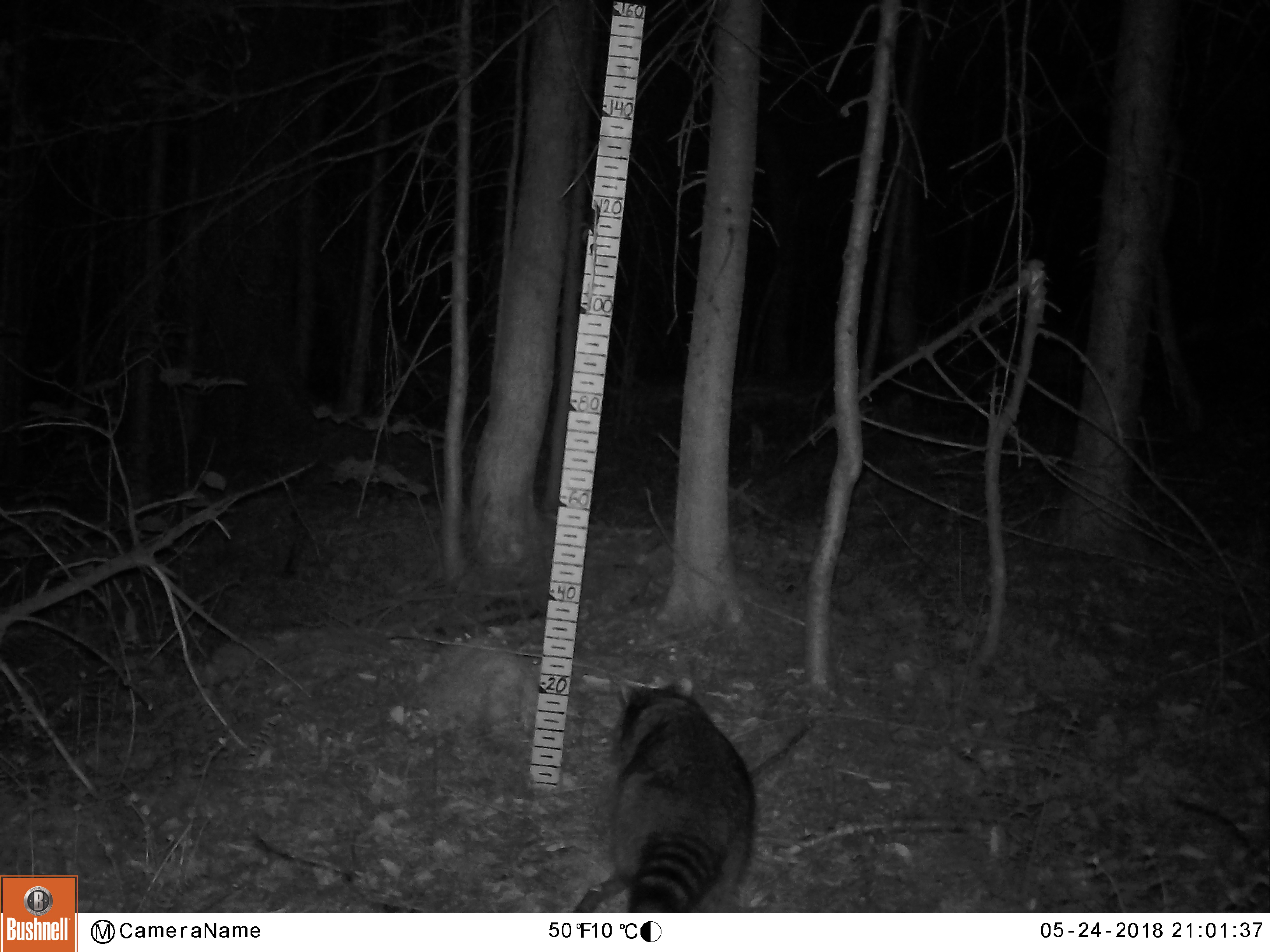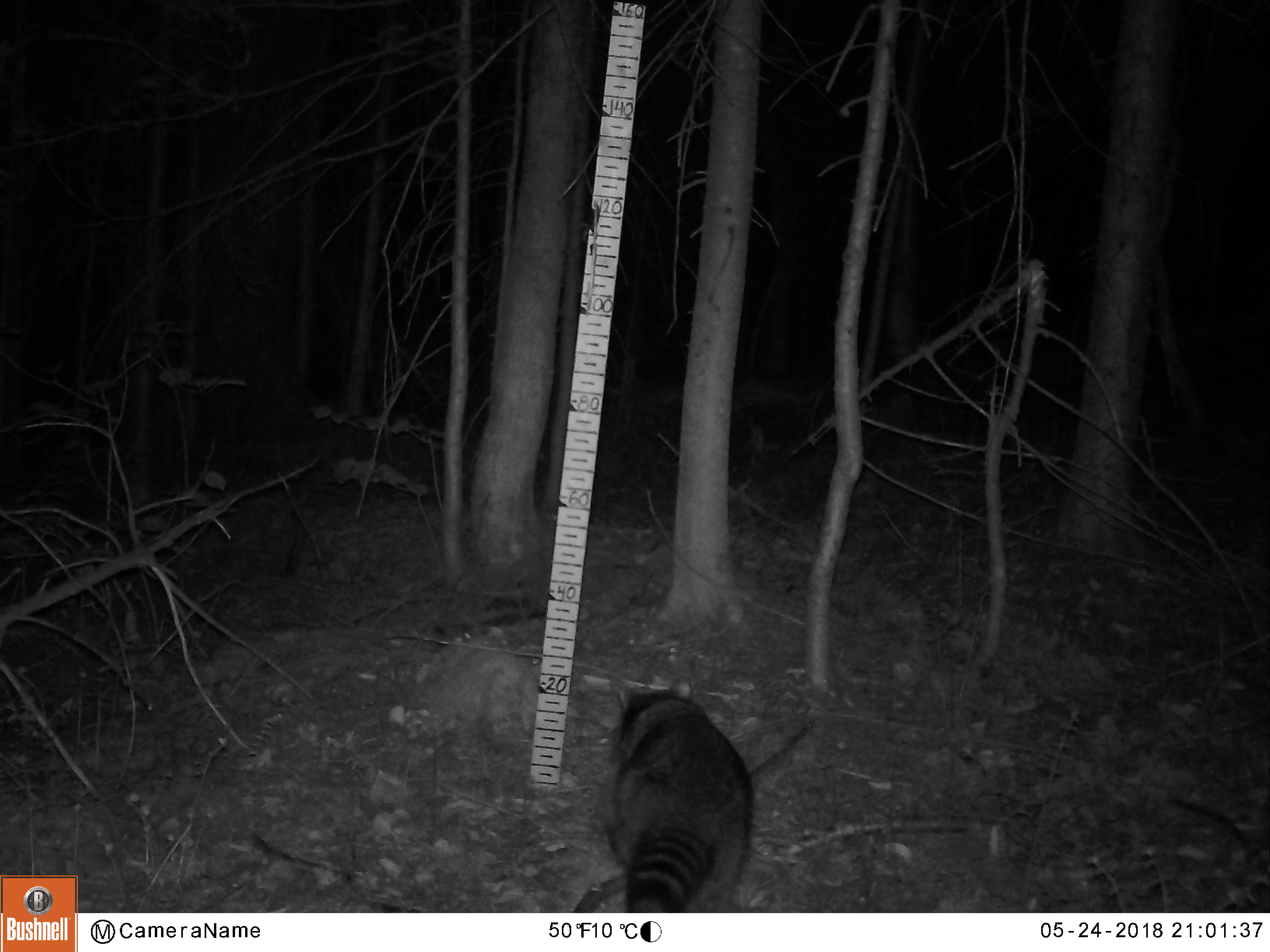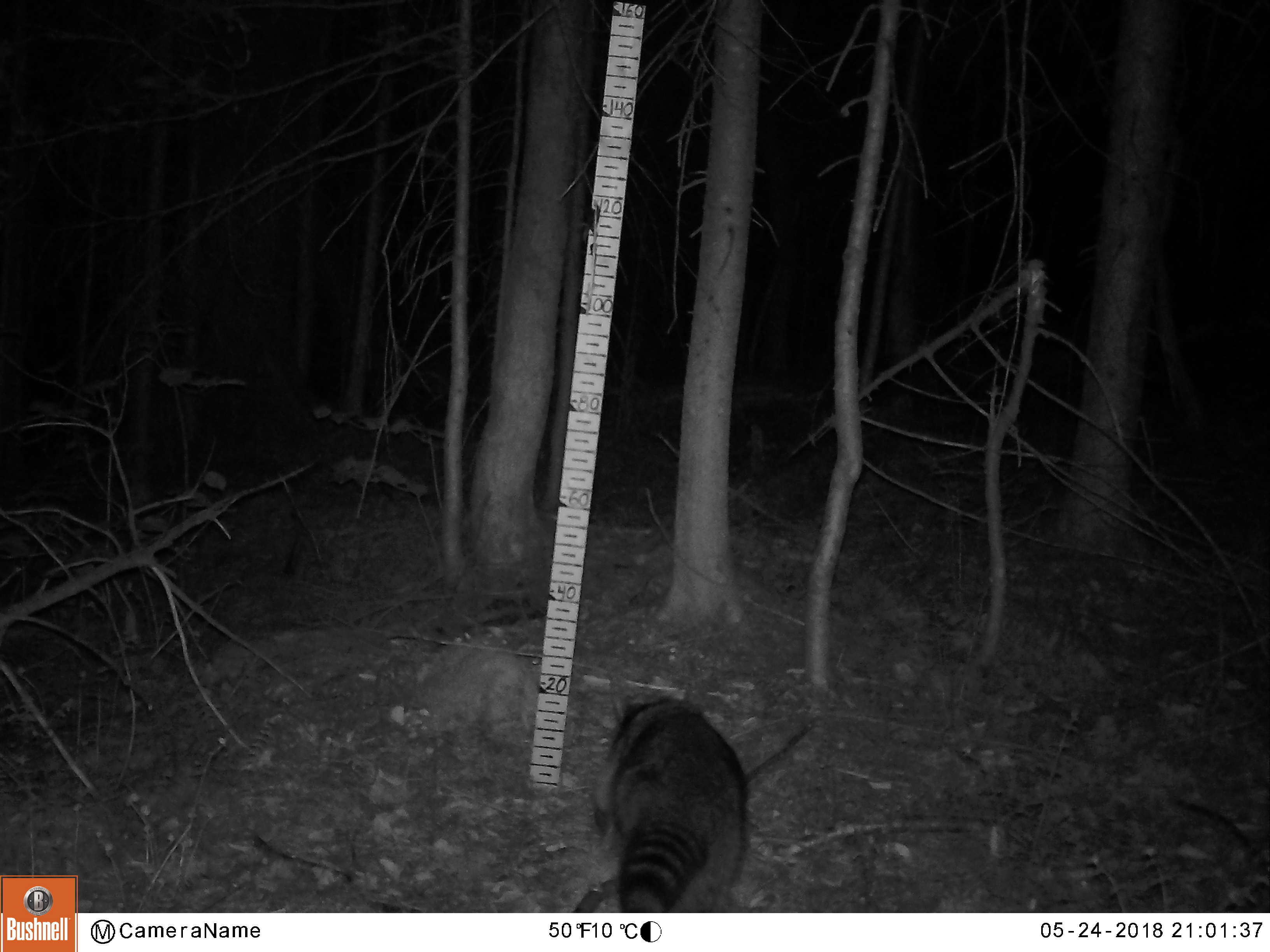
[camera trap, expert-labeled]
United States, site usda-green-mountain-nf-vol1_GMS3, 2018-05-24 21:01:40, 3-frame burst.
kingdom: Animalia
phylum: Chordata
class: Mammalia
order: Carnivora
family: Procyonidae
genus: Procyon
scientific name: Procyon lotor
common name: raccoon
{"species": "raccoon (Procyon lotor)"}